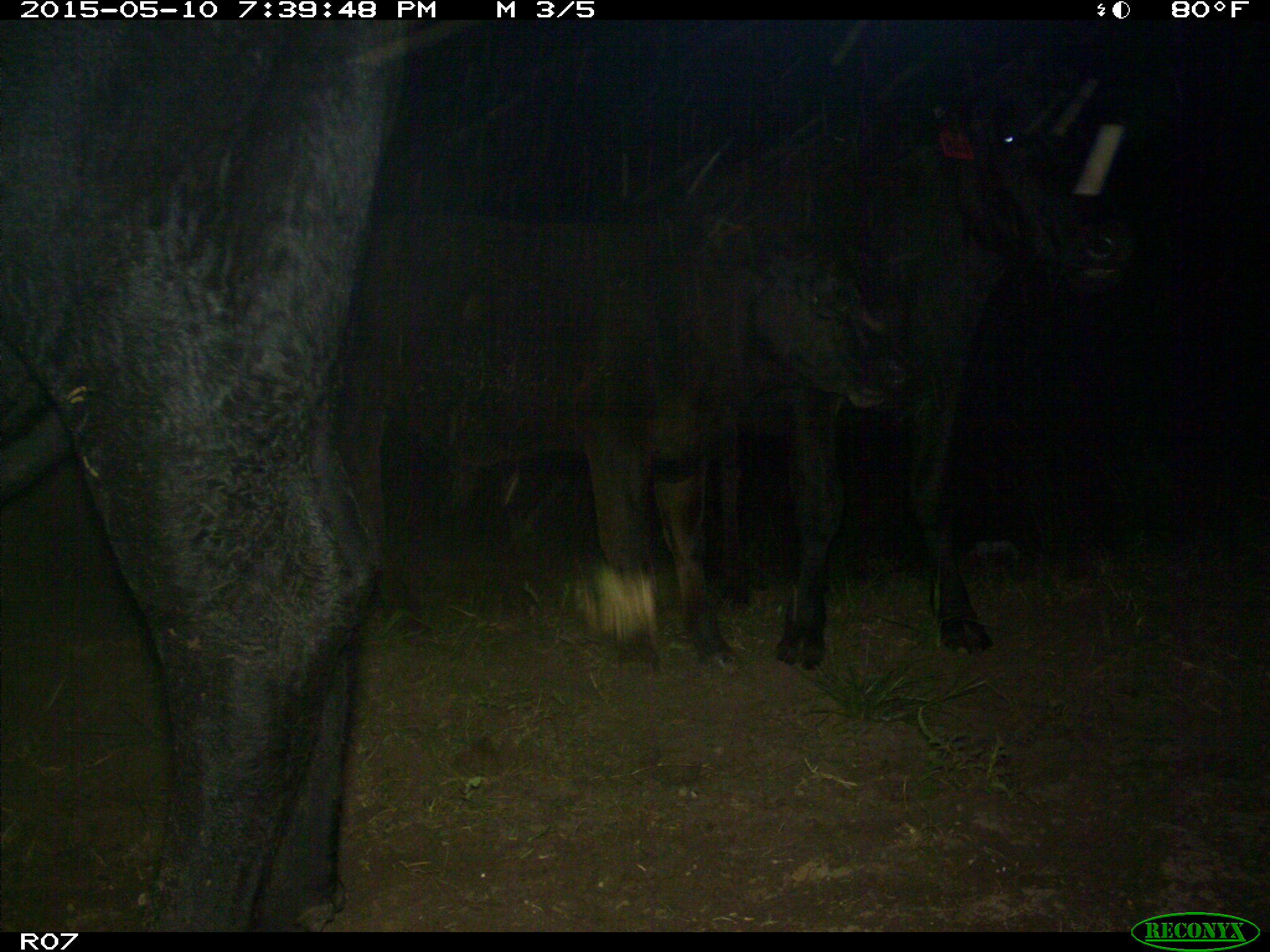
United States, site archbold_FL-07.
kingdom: Animalia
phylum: Chordata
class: Mammalia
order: Artiodactyla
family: Bovidae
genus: Bos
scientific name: Bos taurus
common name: domestic cow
Bos taurus (domestic cow).